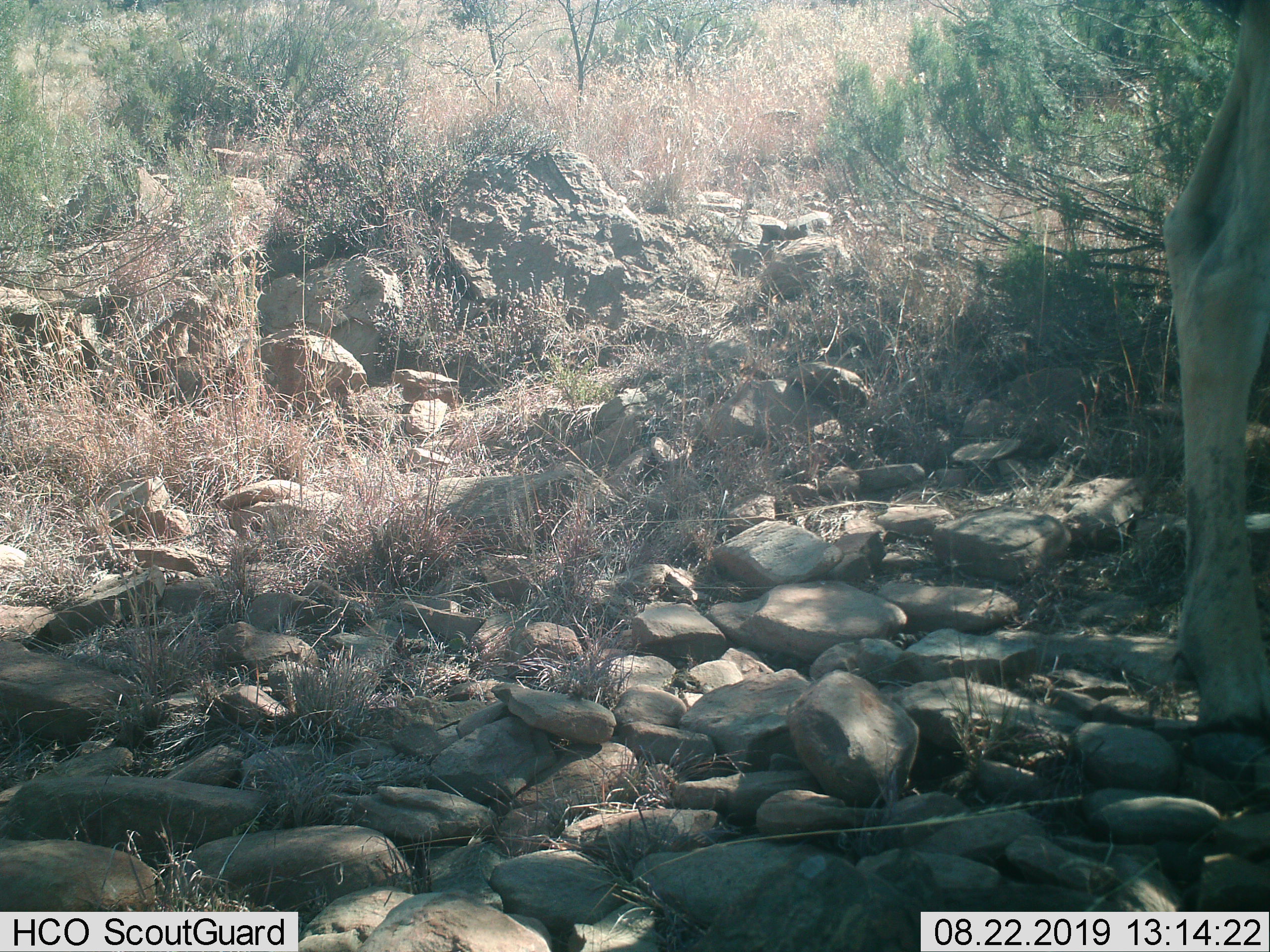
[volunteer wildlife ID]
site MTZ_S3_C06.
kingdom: Animalia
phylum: Chordata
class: Mammalia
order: Artiodactyla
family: Bovidae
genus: Tragelaphus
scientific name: Tragelaphus oryx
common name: eland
Eland (Tragelaphus oryx), count 1. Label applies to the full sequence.